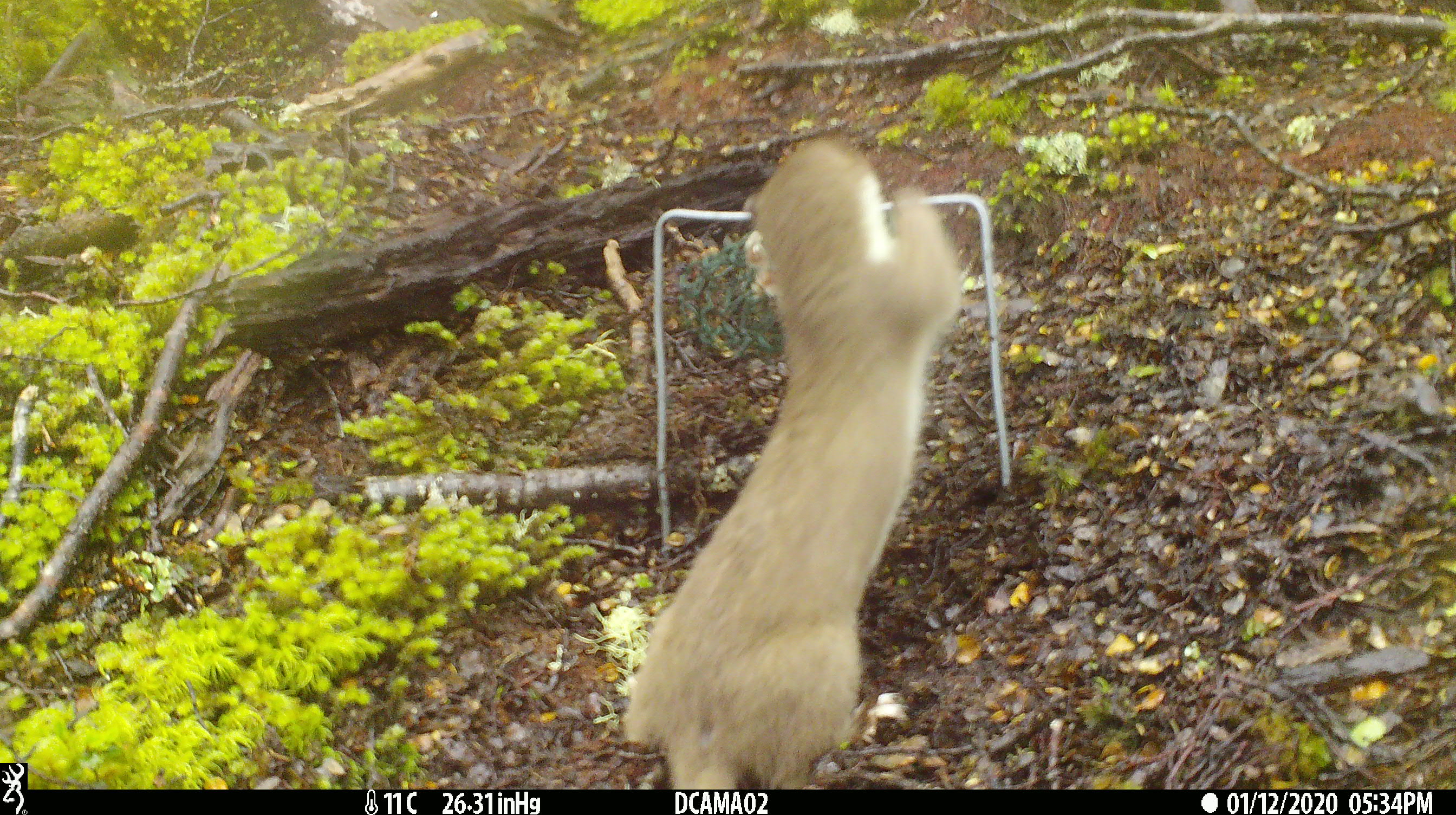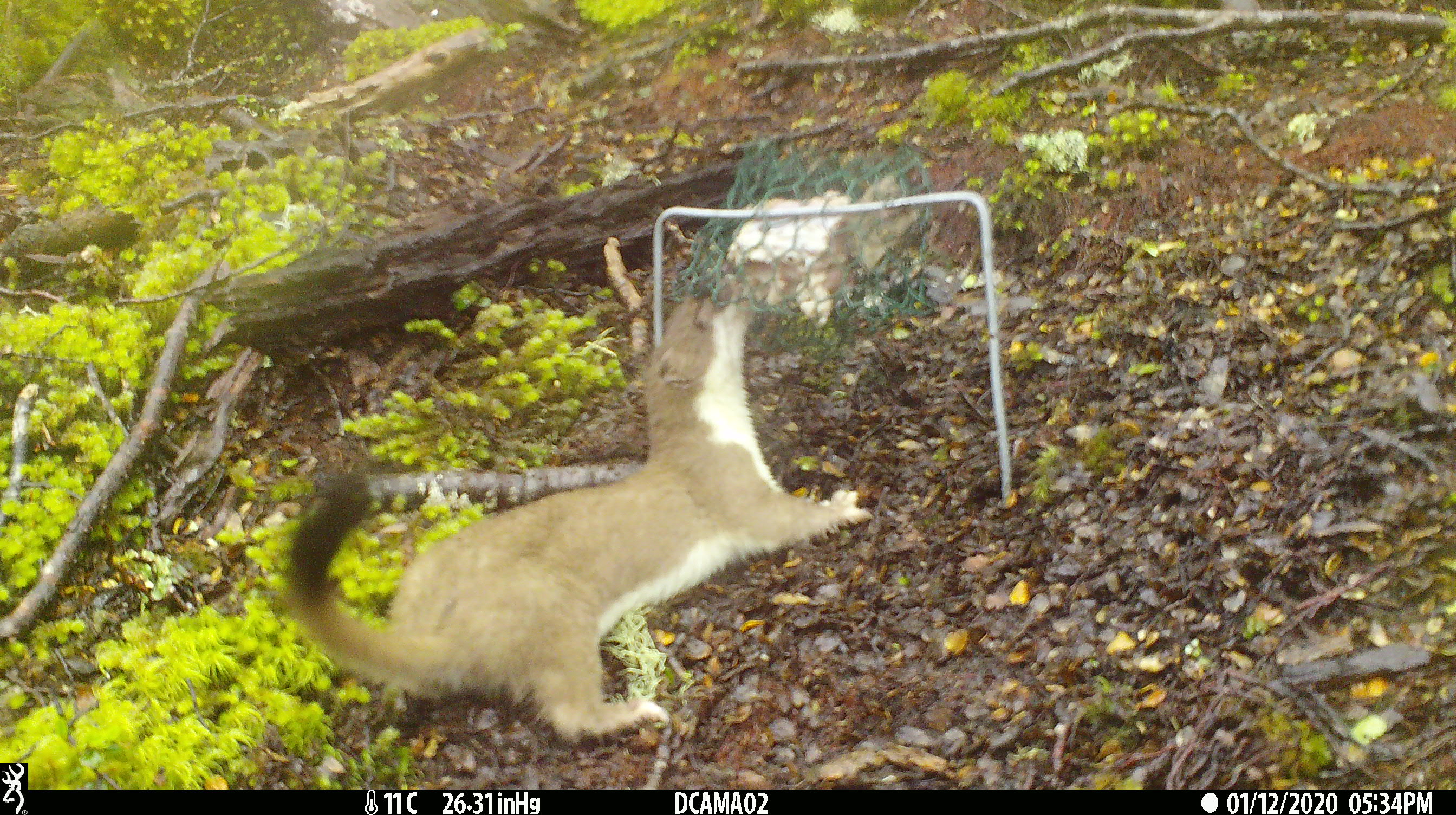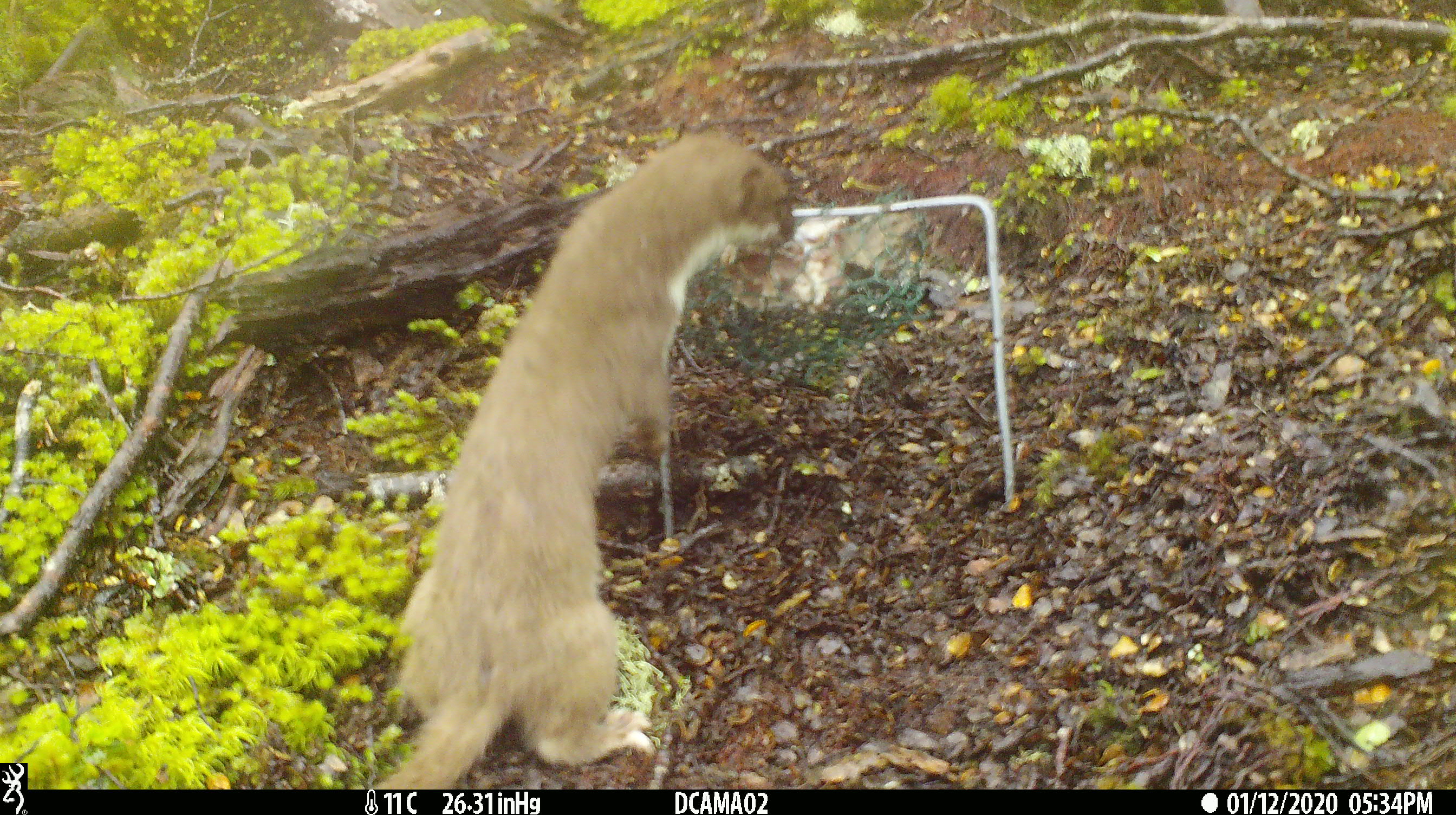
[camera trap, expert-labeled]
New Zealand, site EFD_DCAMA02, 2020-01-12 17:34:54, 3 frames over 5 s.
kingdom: Animalia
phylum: Chordata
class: Mammalia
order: Carnivora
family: Mustelidae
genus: Mustela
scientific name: Mustela erminea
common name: stoat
Stoat (Mustela erminea).